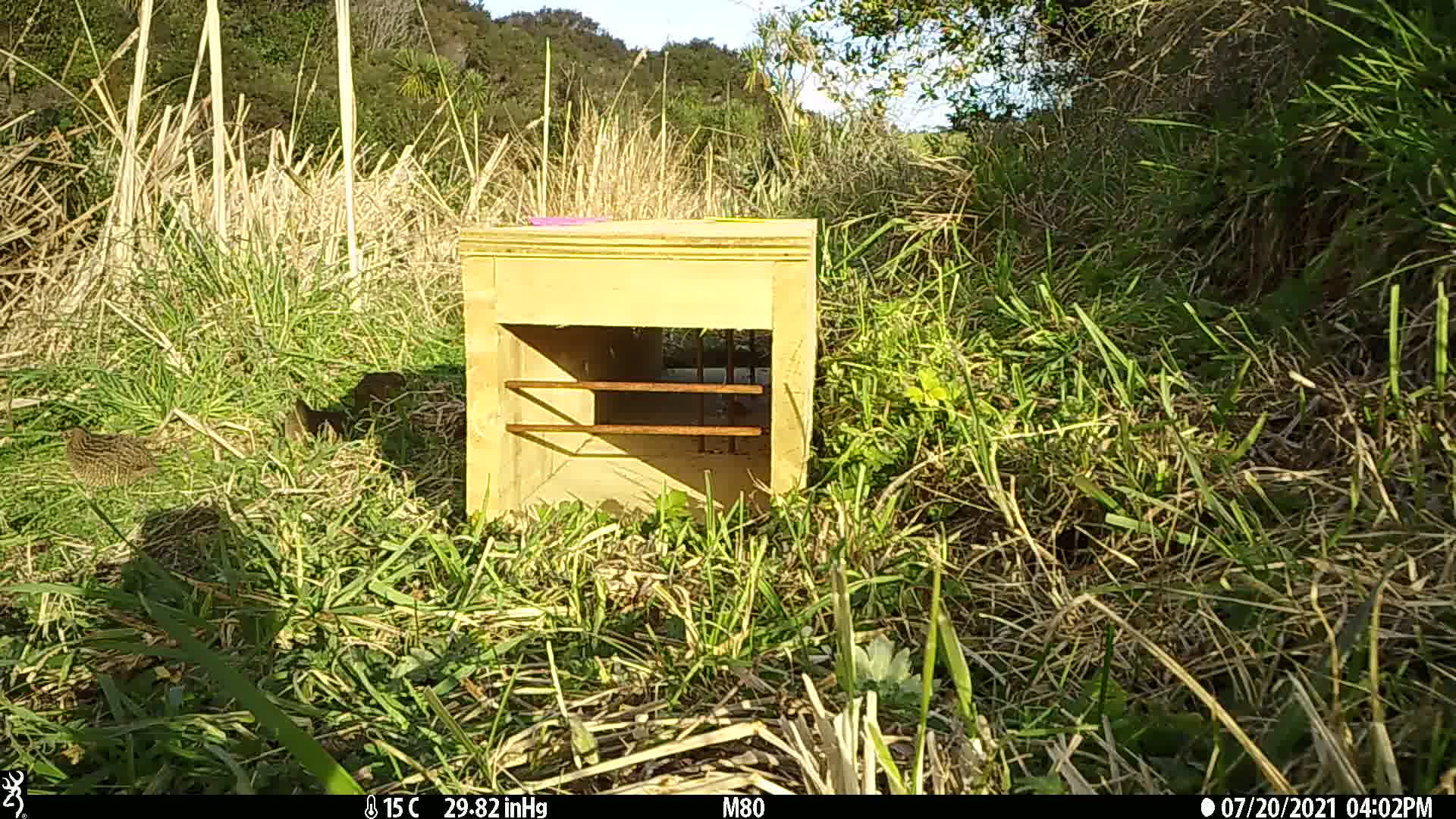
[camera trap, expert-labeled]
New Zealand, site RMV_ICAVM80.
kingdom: Animalia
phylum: Chordata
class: Aves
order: Galliformes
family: Phasianidae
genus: Synoicus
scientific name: Synoicus ypsilophorus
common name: brown quail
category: quail brown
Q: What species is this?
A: Quail brown (brown quail) (Synoicus ypsilophorus).